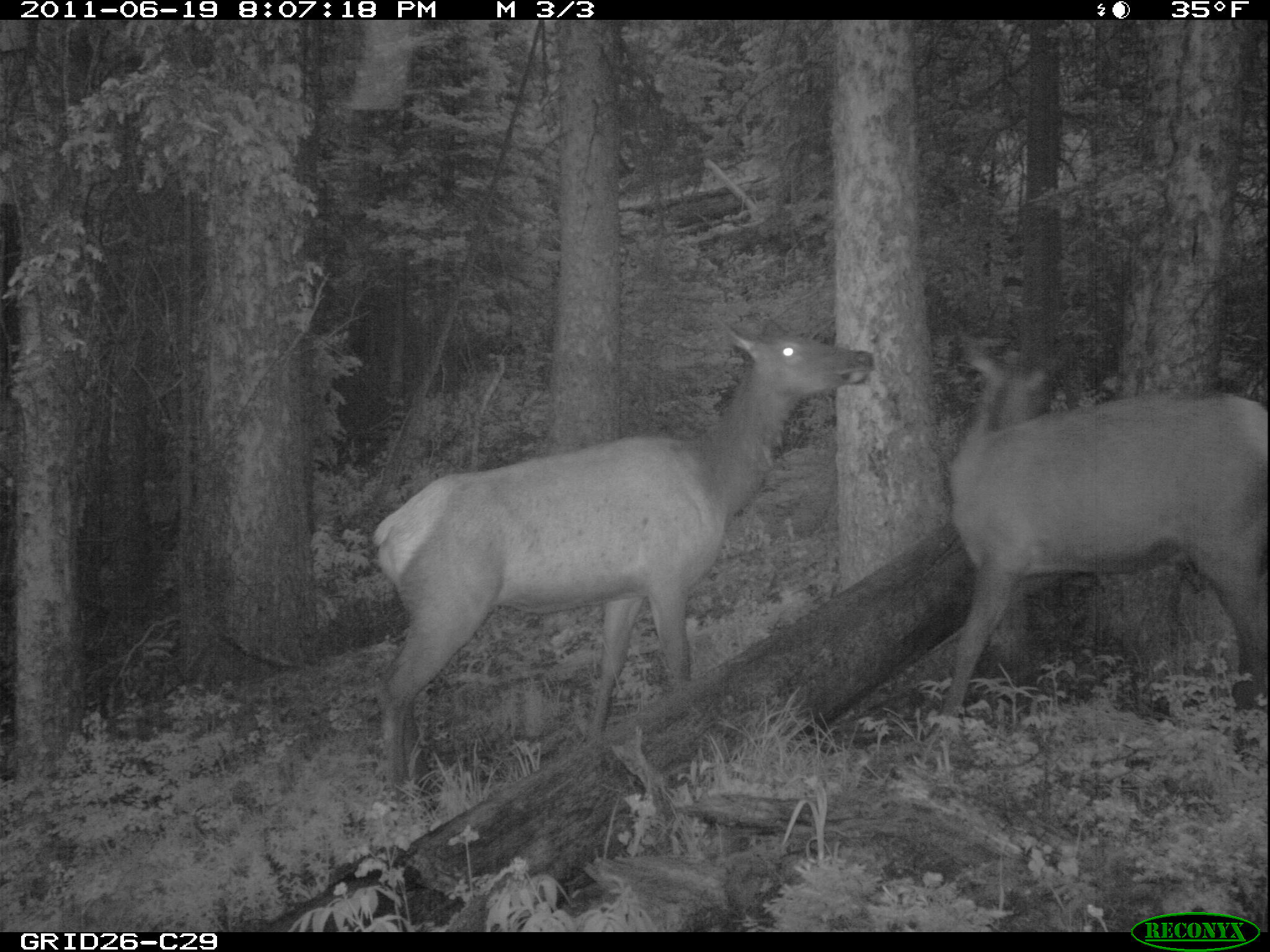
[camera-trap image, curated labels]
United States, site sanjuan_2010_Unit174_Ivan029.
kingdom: Animalia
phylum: Chordata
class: Mammalia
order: Artiodactyla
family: Cervidae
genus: Cervus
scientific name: Cervus elaphus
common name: red deer